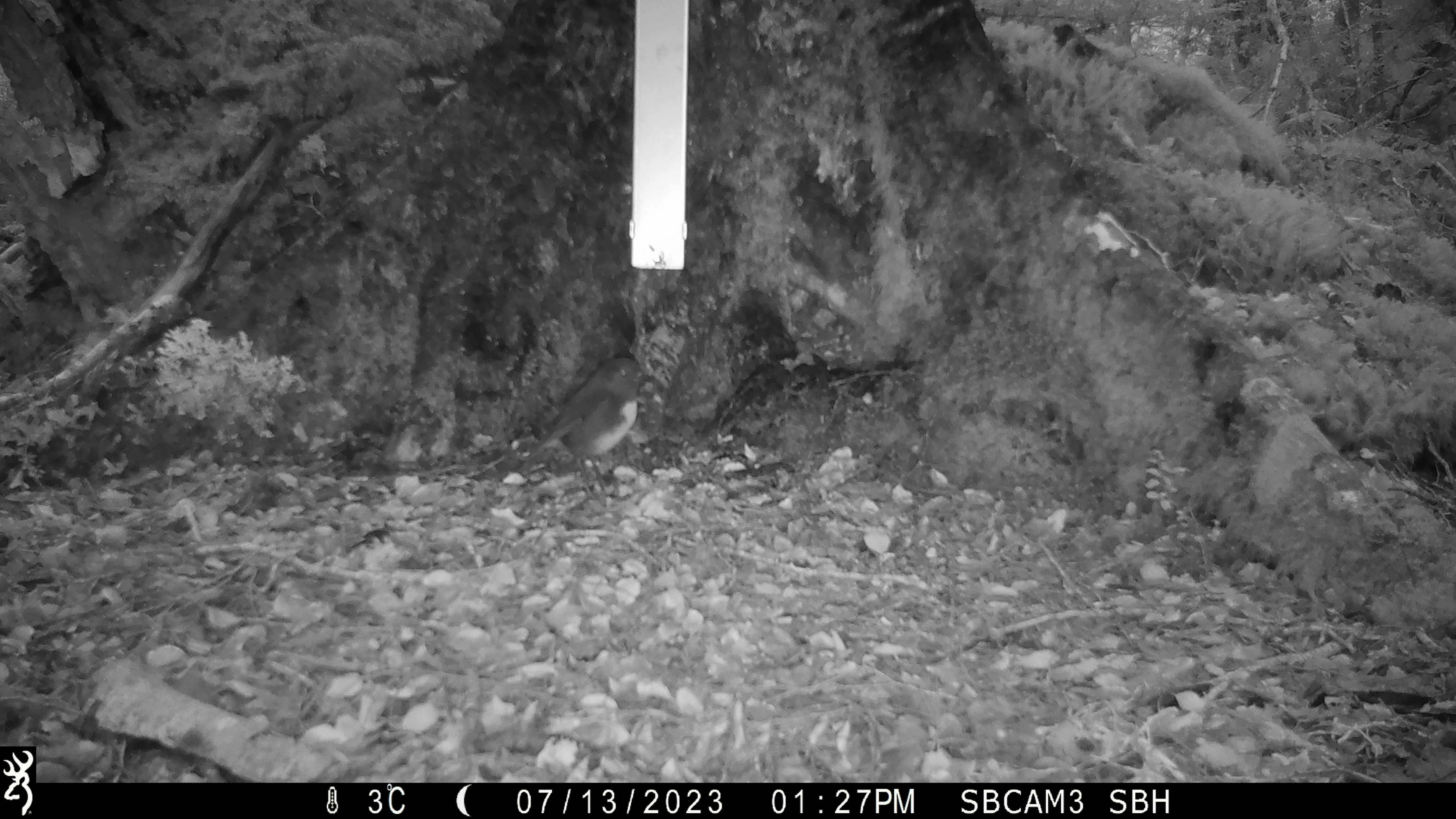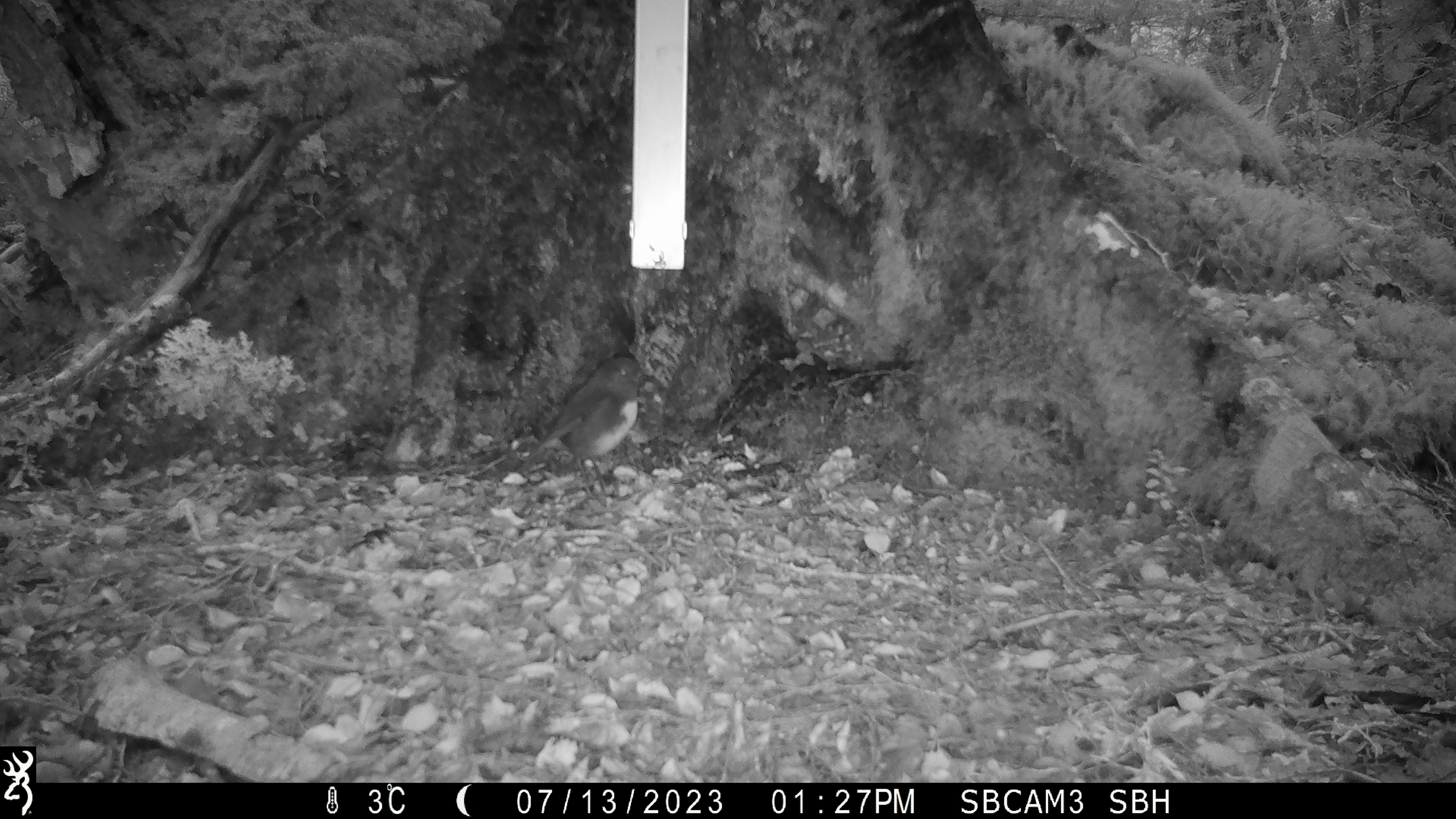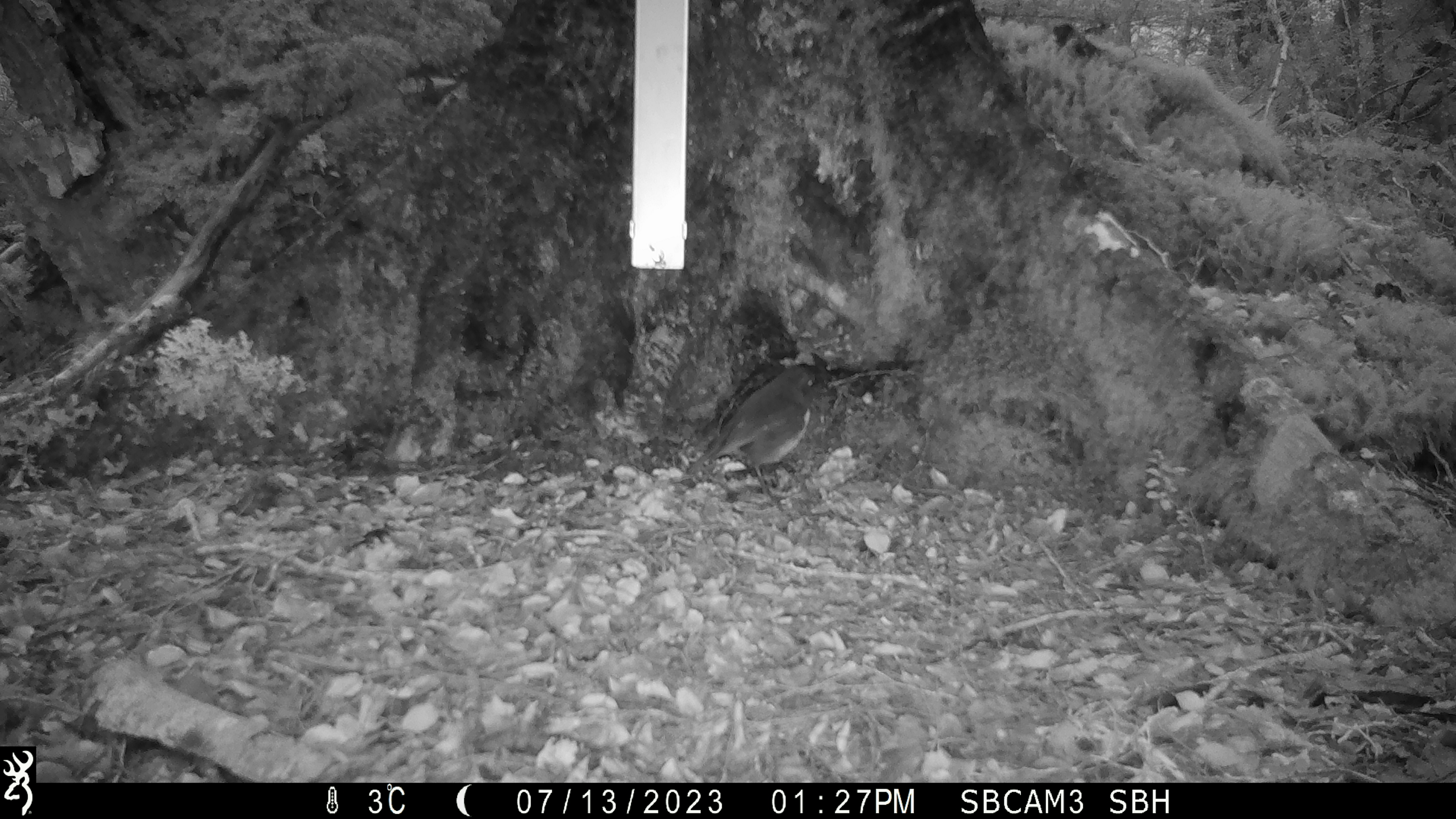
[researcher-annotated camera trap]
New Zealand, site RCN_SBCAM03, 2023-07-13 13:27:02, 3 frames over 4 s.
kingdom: Animalia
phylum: Chordata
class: Aves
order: Passeriformes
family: Petroicidae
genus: Petroica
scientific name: Petroica australis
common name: new zealand robin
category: robin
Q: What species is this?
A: Robin (new zealand robin) (Petroica australis).